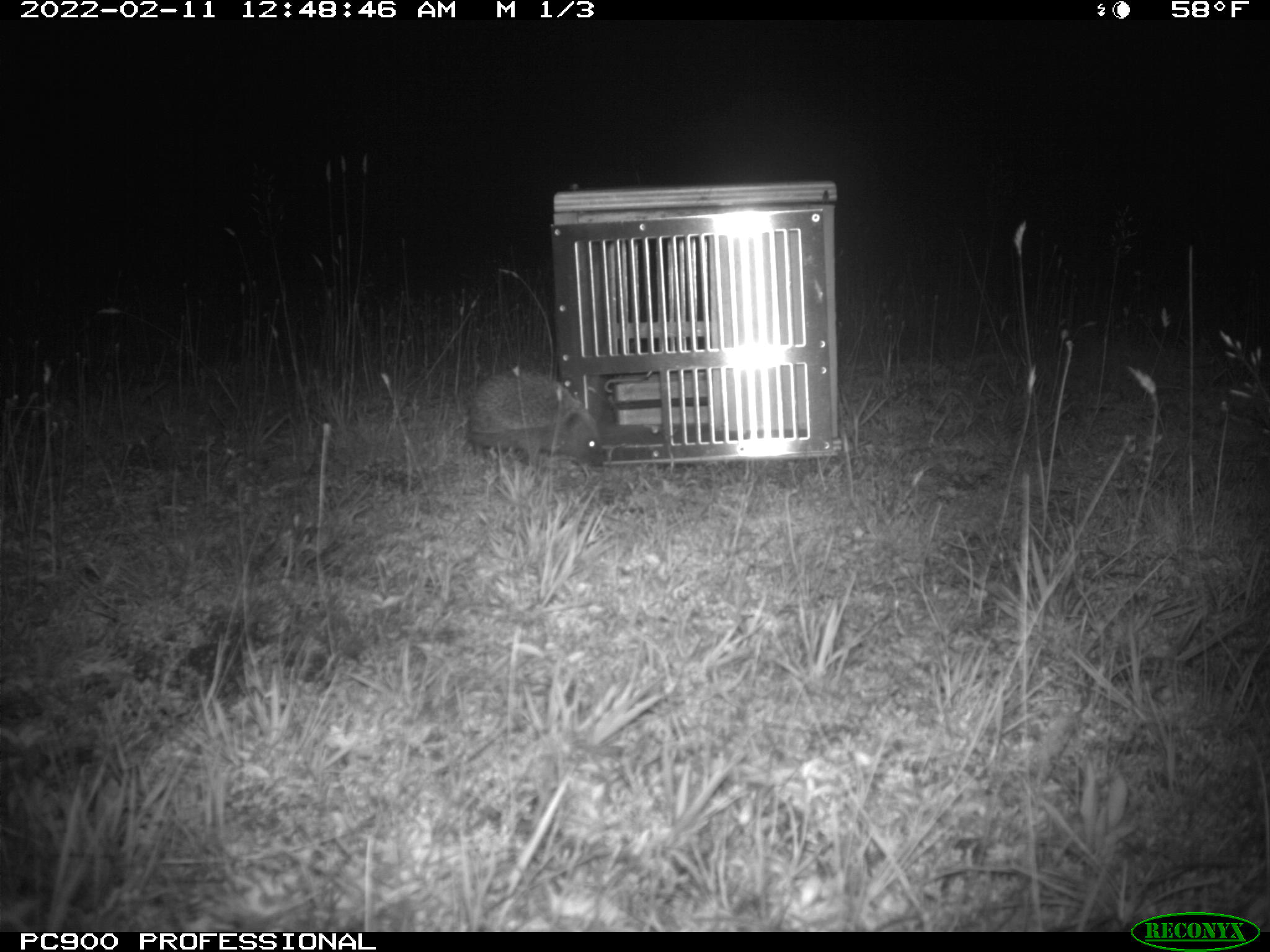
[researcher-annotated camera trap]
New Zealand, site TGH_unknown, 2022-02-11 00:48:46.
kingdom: Animalia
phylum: Chordata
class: Mammalia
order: Eulipotyphla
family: Erinaceidae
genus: Erinaceus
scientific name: Erinaceus europaeus europaeus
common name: european hedgehog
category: hedgehog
Hedgehog (european hedgehog) (Erinaceus europaeus europaeus).